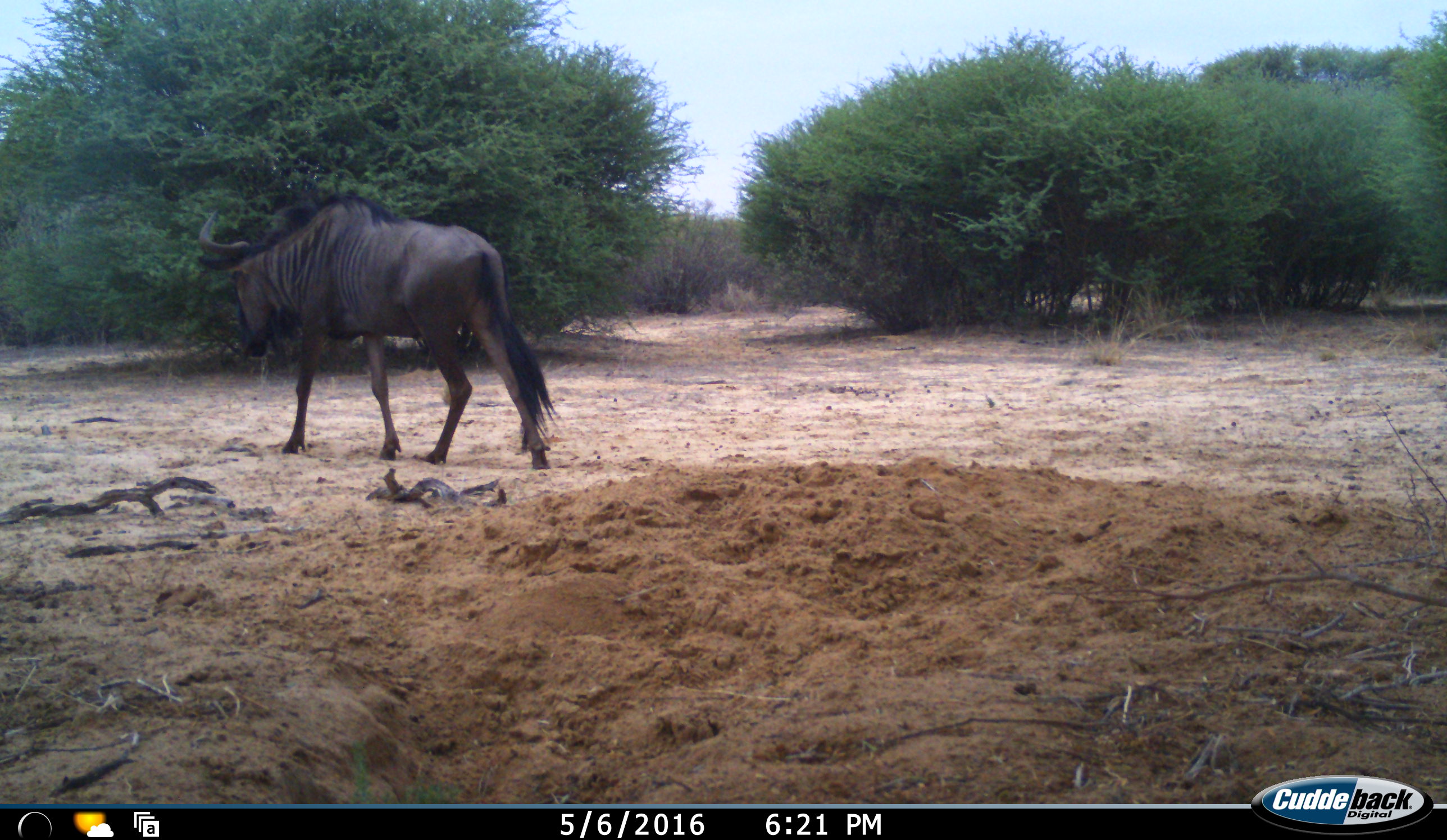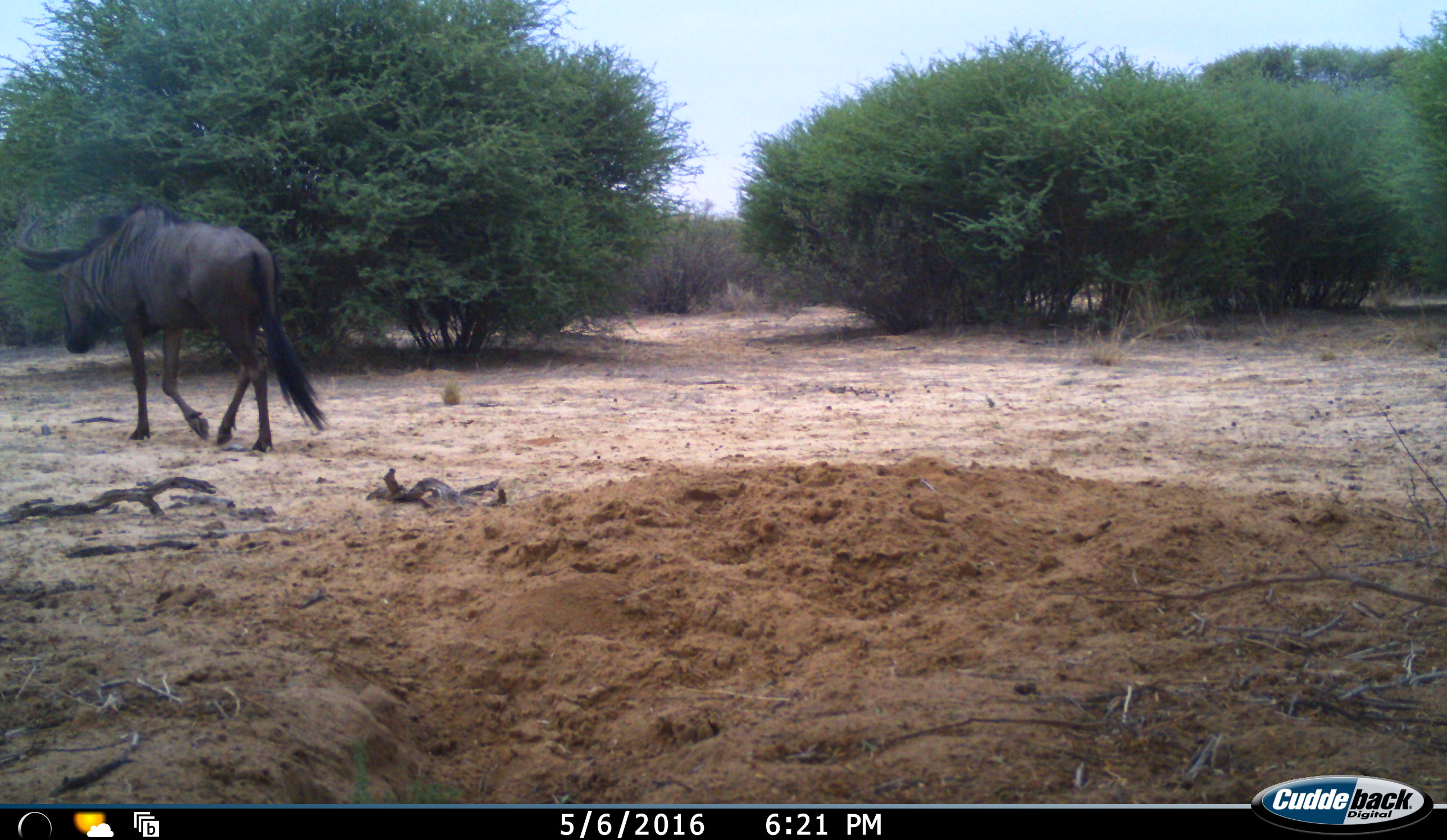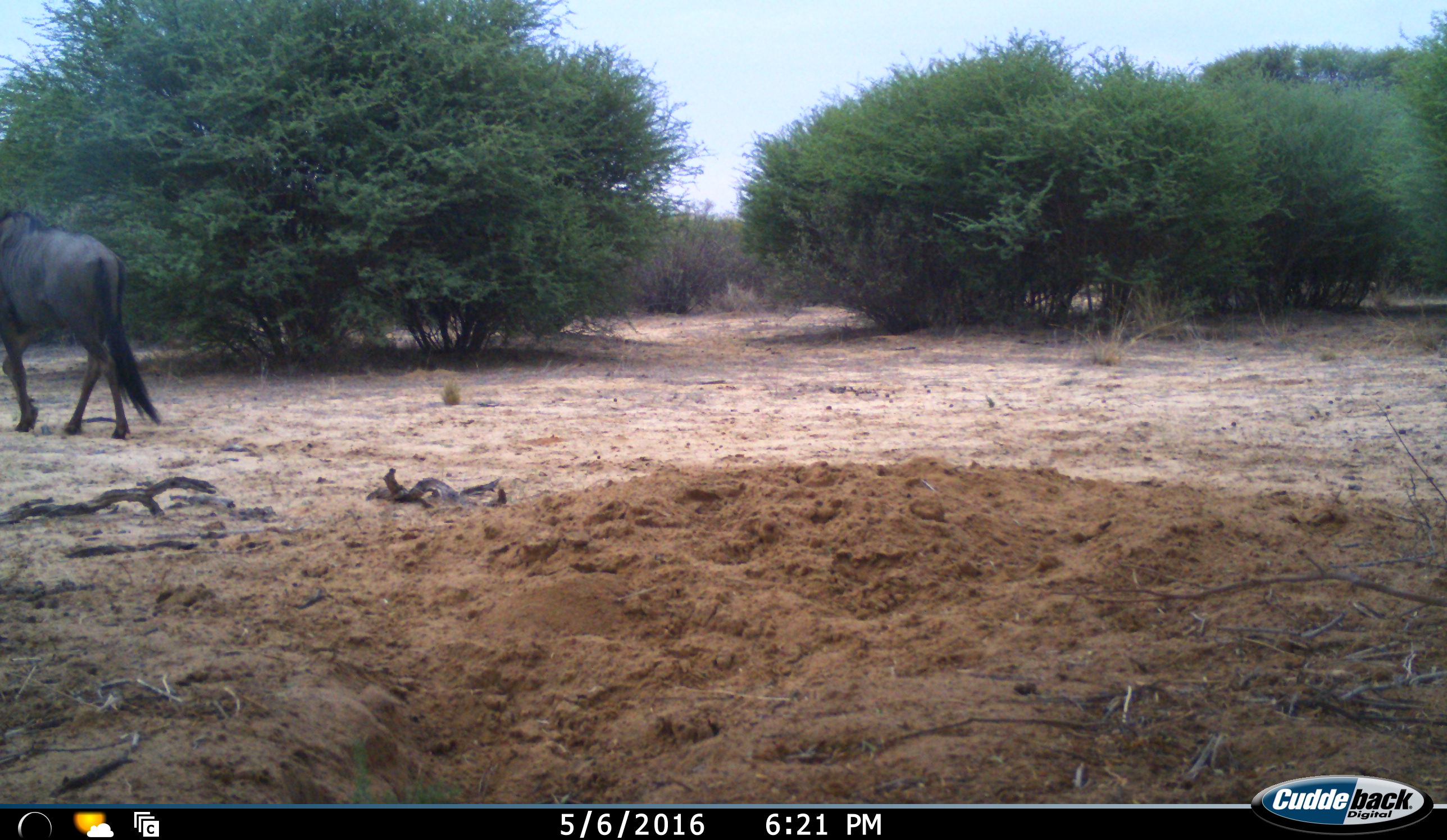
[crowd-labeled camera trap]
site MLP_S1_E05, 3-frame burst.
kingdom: Animalia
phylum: Chordata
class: Mammalia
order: Artiodactyla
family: Bovidae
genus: Connochaetes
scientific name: Connochaetes taurinus taurinus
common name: blue wildebeest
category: wildebeestblue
Wildebeestblue (blue wildebeest) (Connochaetes taurinus taurinus), count 1. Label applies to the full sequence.